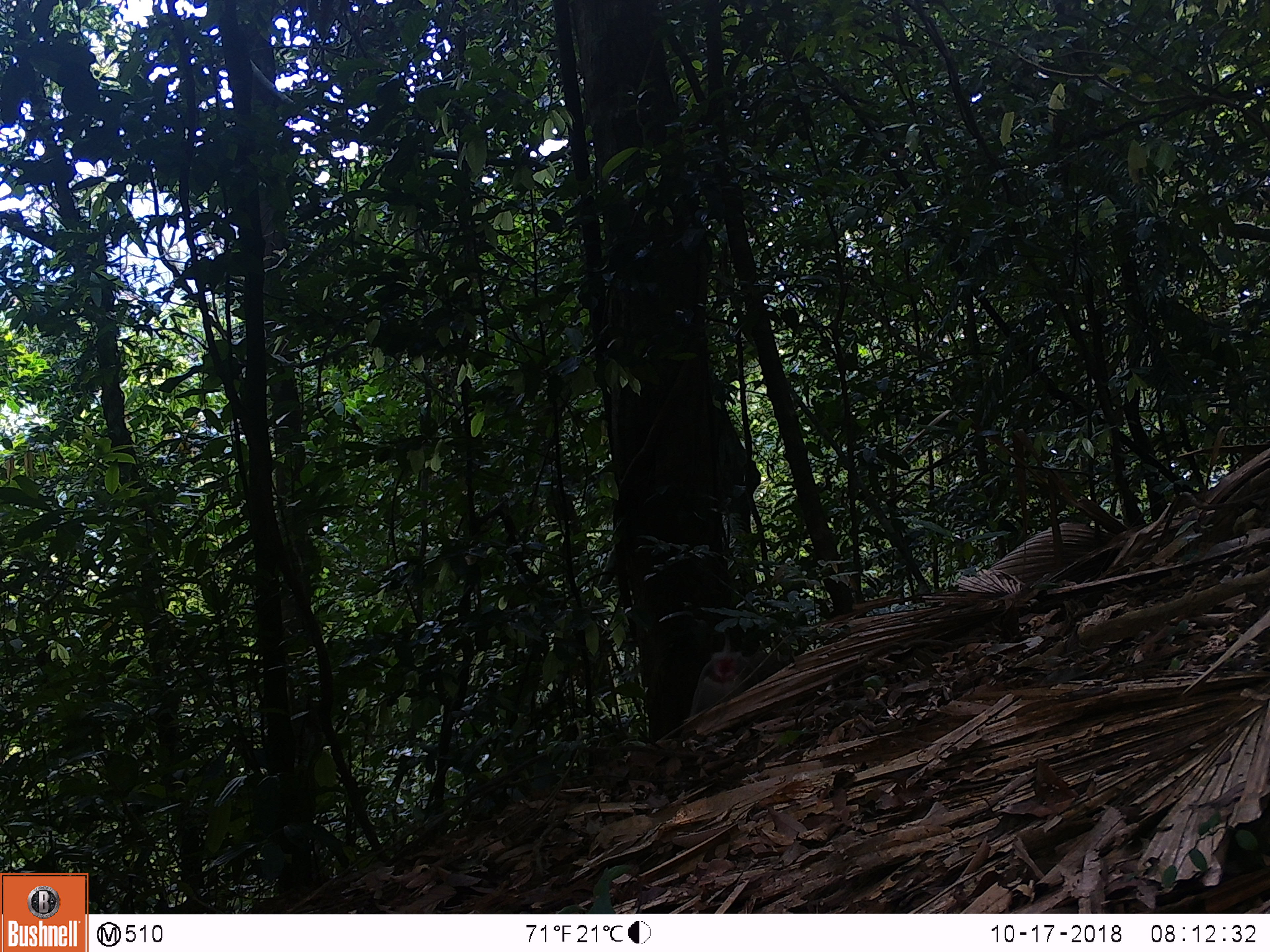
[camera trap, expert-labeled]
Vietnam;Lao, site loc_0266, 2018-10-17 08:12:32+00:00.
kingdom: Animalia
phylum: Chordata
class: Mammalia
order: Primates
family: Cercopithecidae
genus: Macaca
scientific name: Macaca nemestrina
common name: pig-tailed macaque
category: pig tailed macaque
Pig tailed macaque (pig-tailed macaque) (Macaca nemestrina). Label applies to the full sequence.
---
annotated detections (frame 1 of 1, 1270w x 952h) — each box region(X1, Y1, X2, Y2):
pig tailed macaque: region(689, 635, 758, 716)